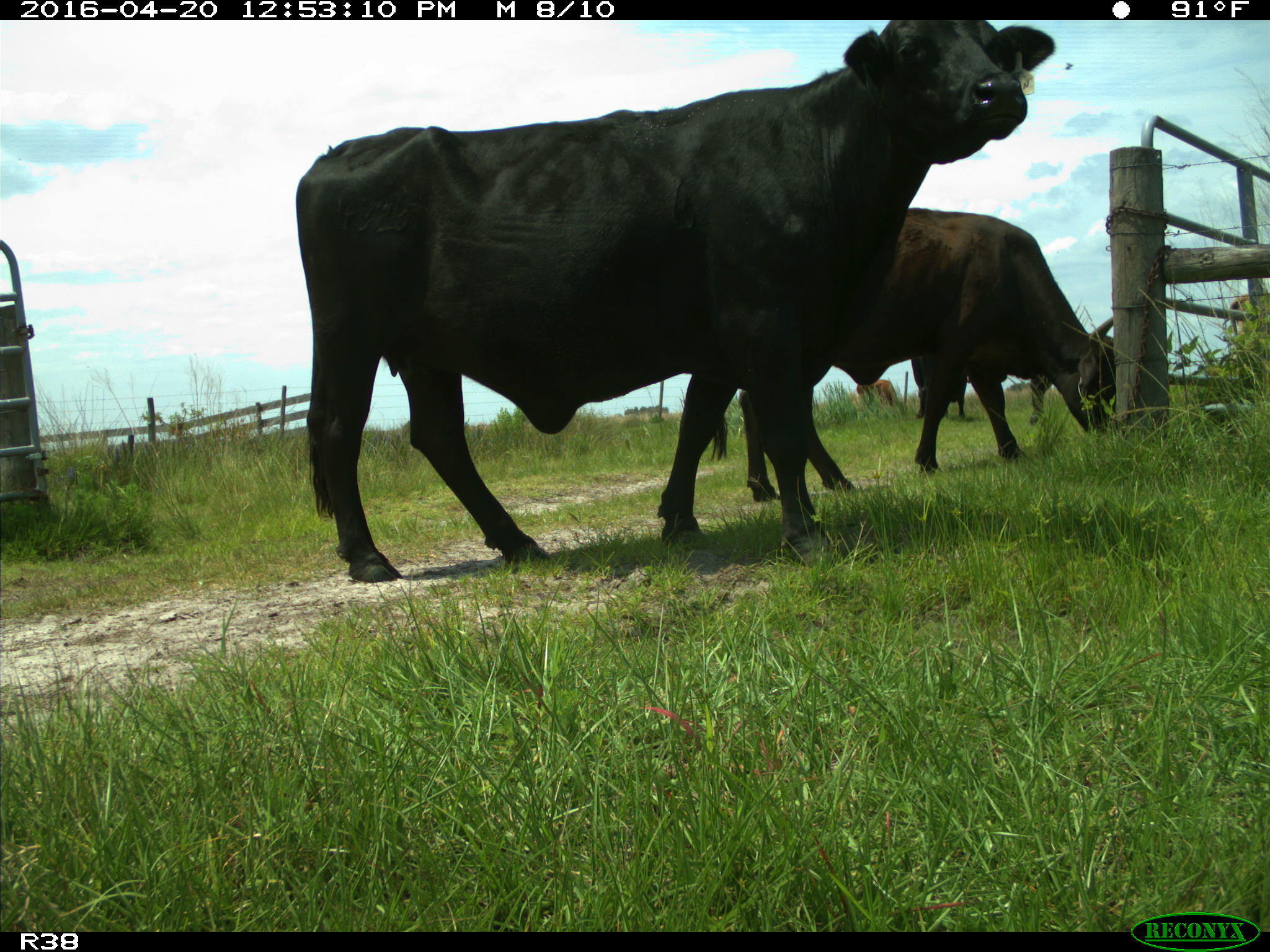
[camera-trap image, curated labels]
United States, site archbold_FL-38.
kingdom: Animalia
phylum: Chordata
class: Mammalia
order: Artiodactyla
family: Bovidae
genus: Bos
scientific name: Bos taurus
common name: domestic cow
Bos taurus (domestic cow).